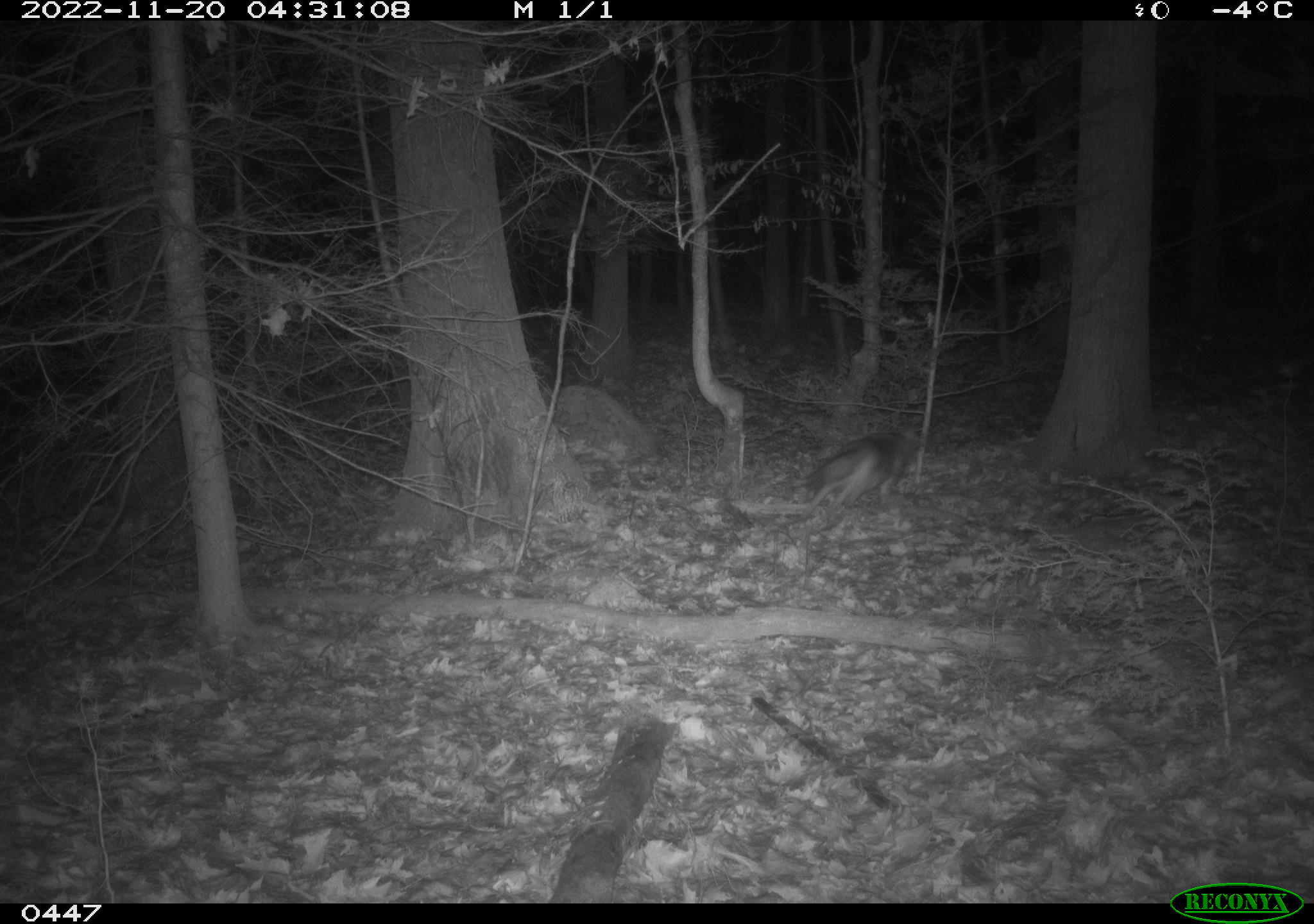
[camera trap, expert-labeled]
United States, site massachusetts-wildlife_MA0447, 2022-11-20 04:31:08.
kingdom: Animalia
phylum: Chordata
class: Mammalia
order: Carnivora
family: Canidae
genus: Canis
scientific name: Canis latrans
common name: coyote